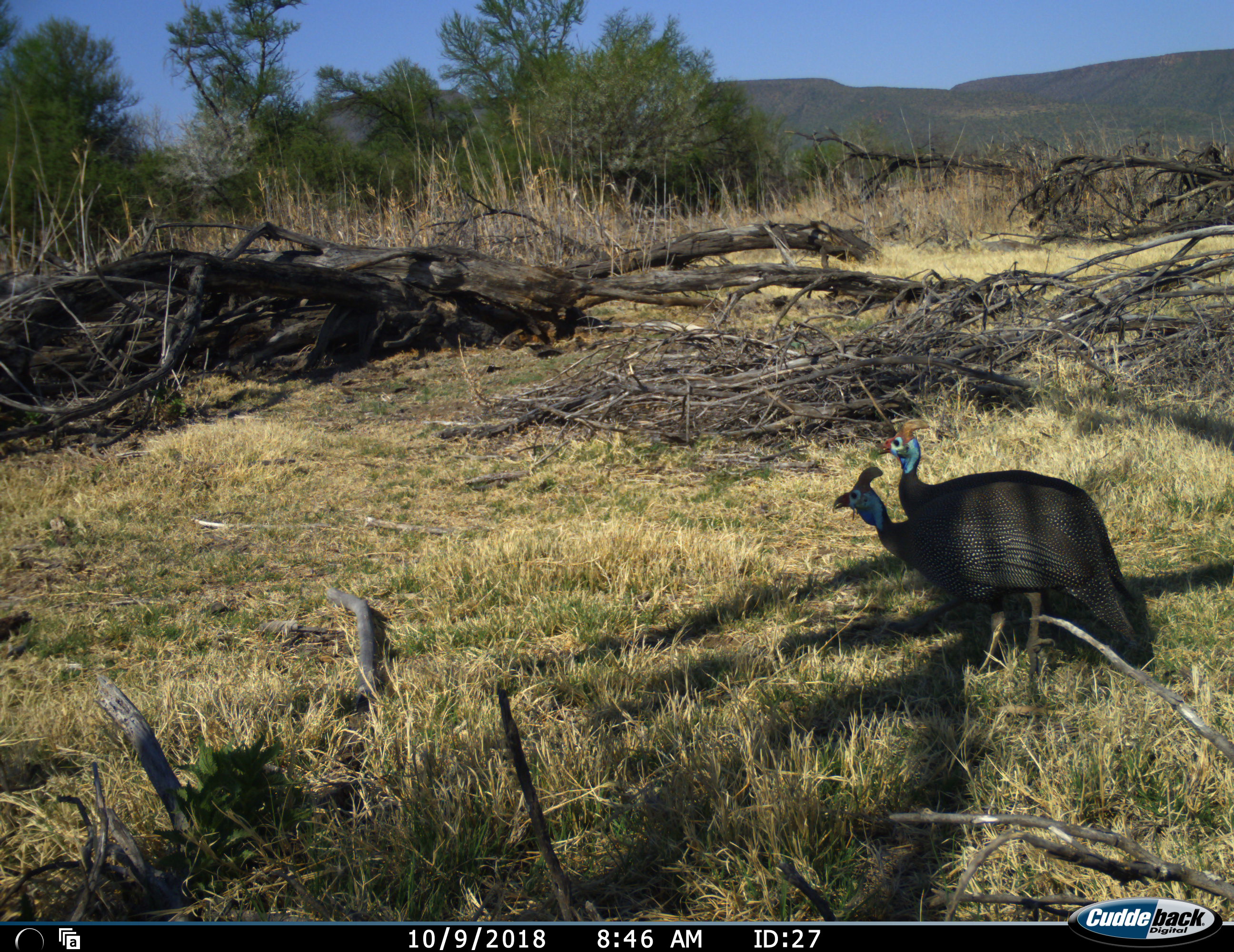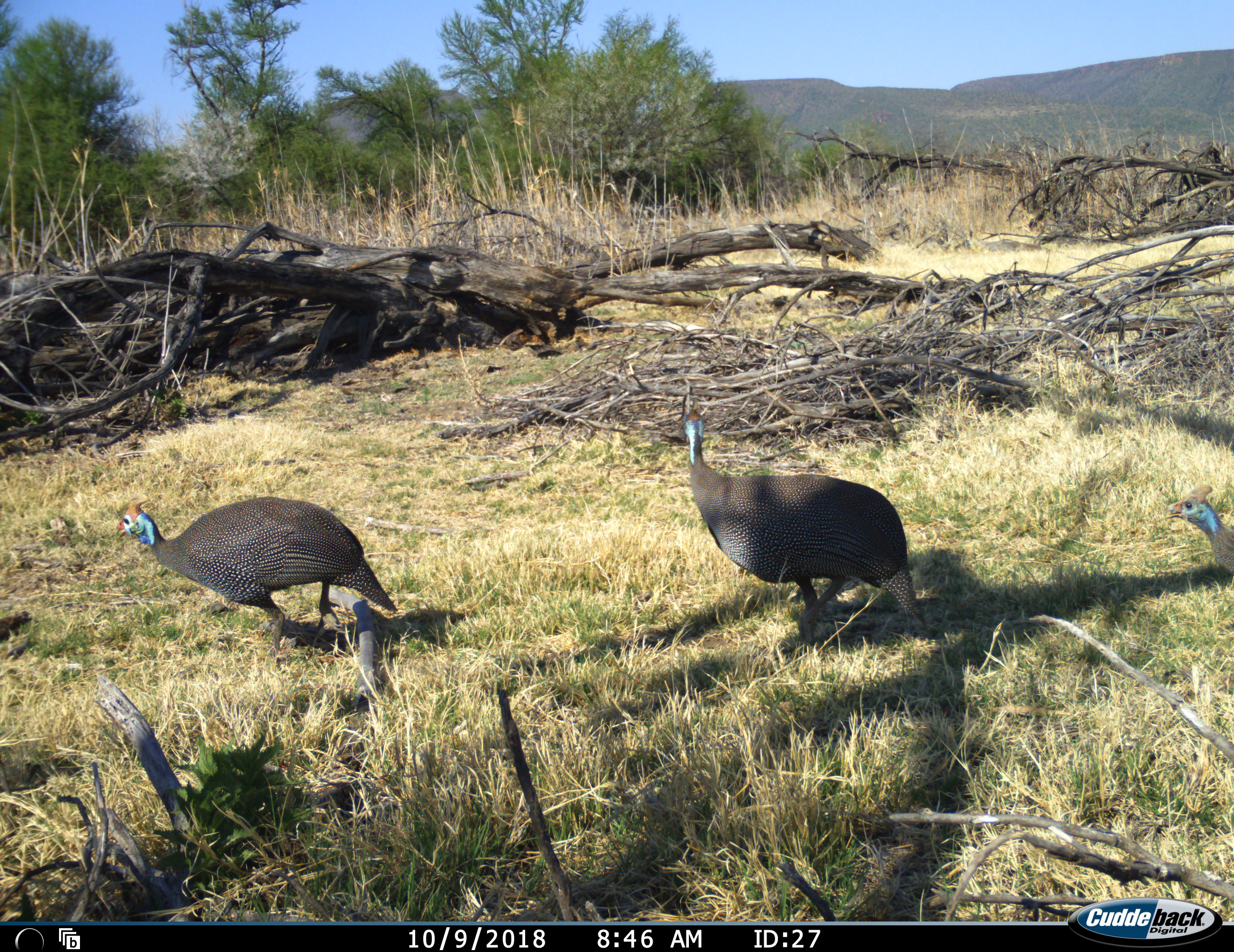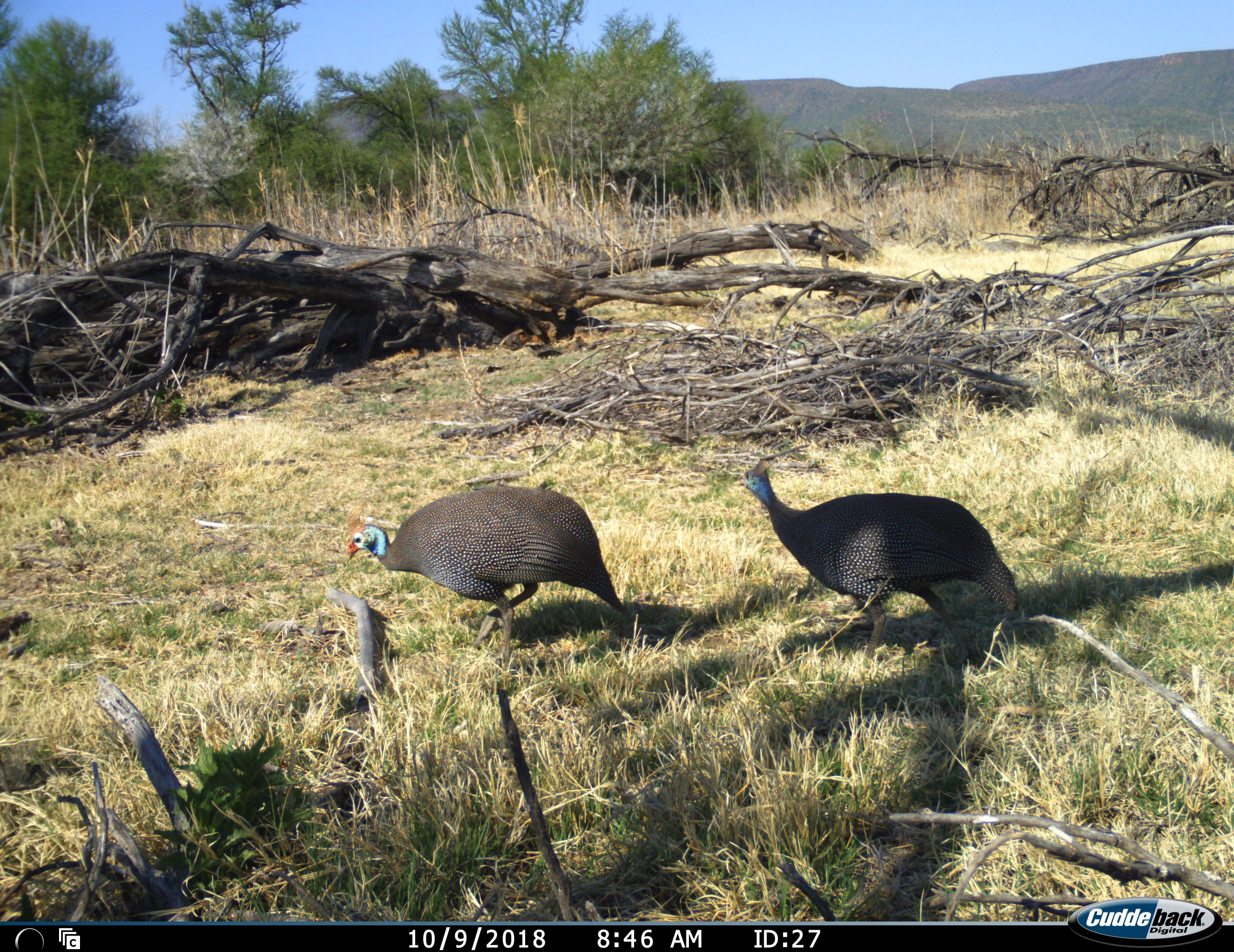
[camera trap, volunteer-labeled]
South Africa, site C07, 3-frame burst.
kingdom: Animalia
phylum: Chordata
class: Aves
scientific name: Aves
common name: bird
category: birdother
Birdother (bird) (Aves), count 2. Behavior (volunteer vote fractions): standing 10%, resting 0%, moving 90%, interacting 0%. Young present (vote fraction): 0%. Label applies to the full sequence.